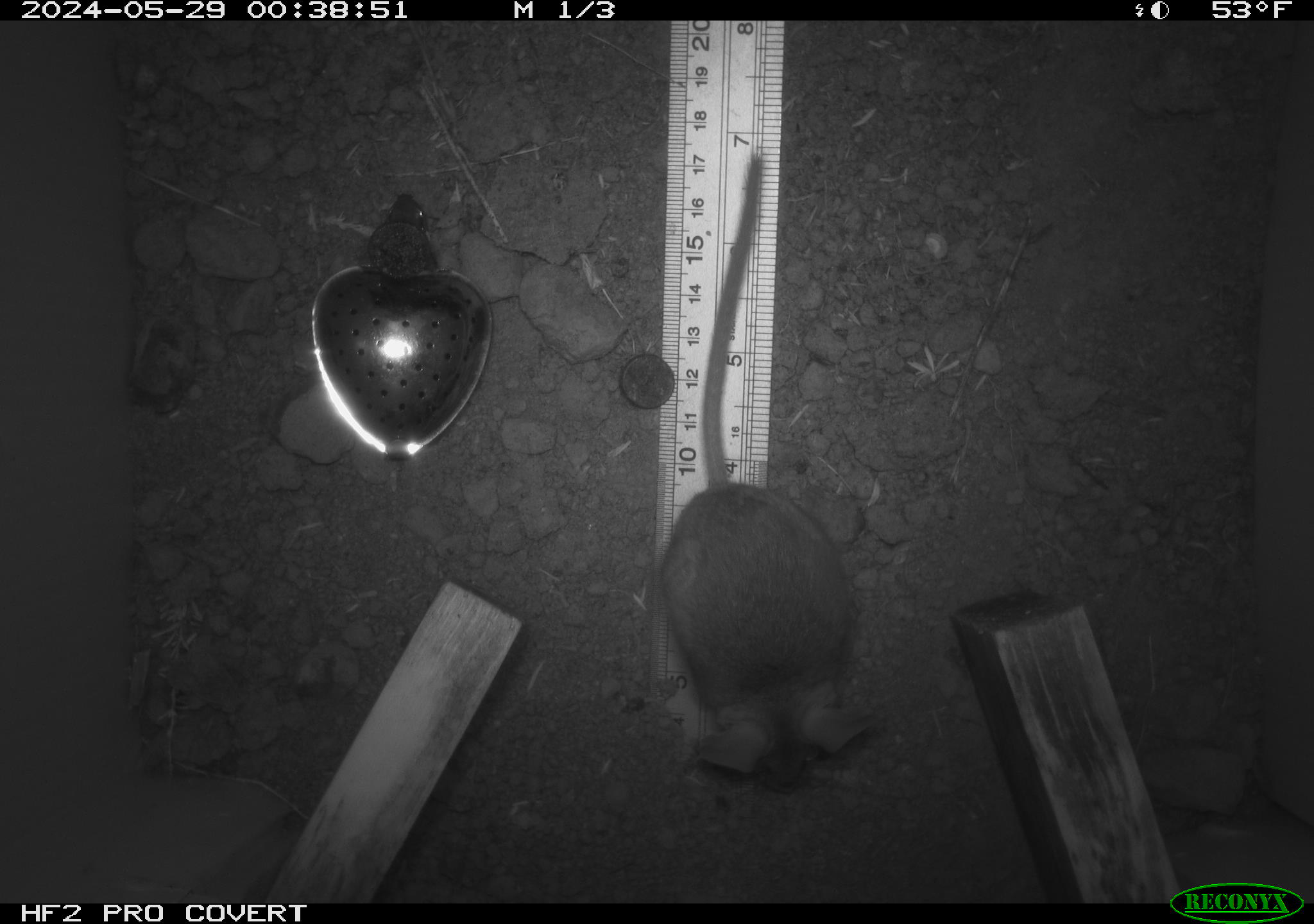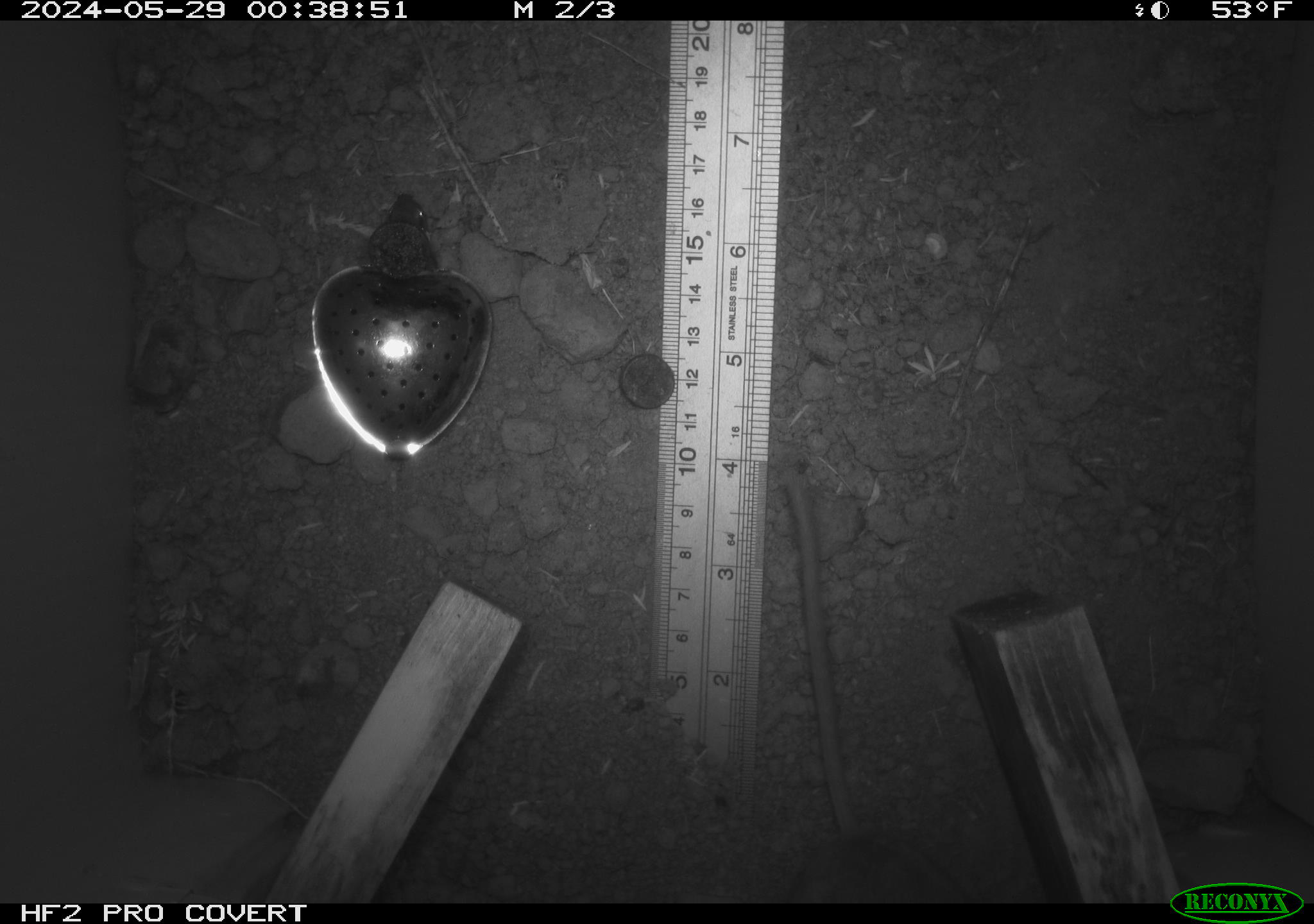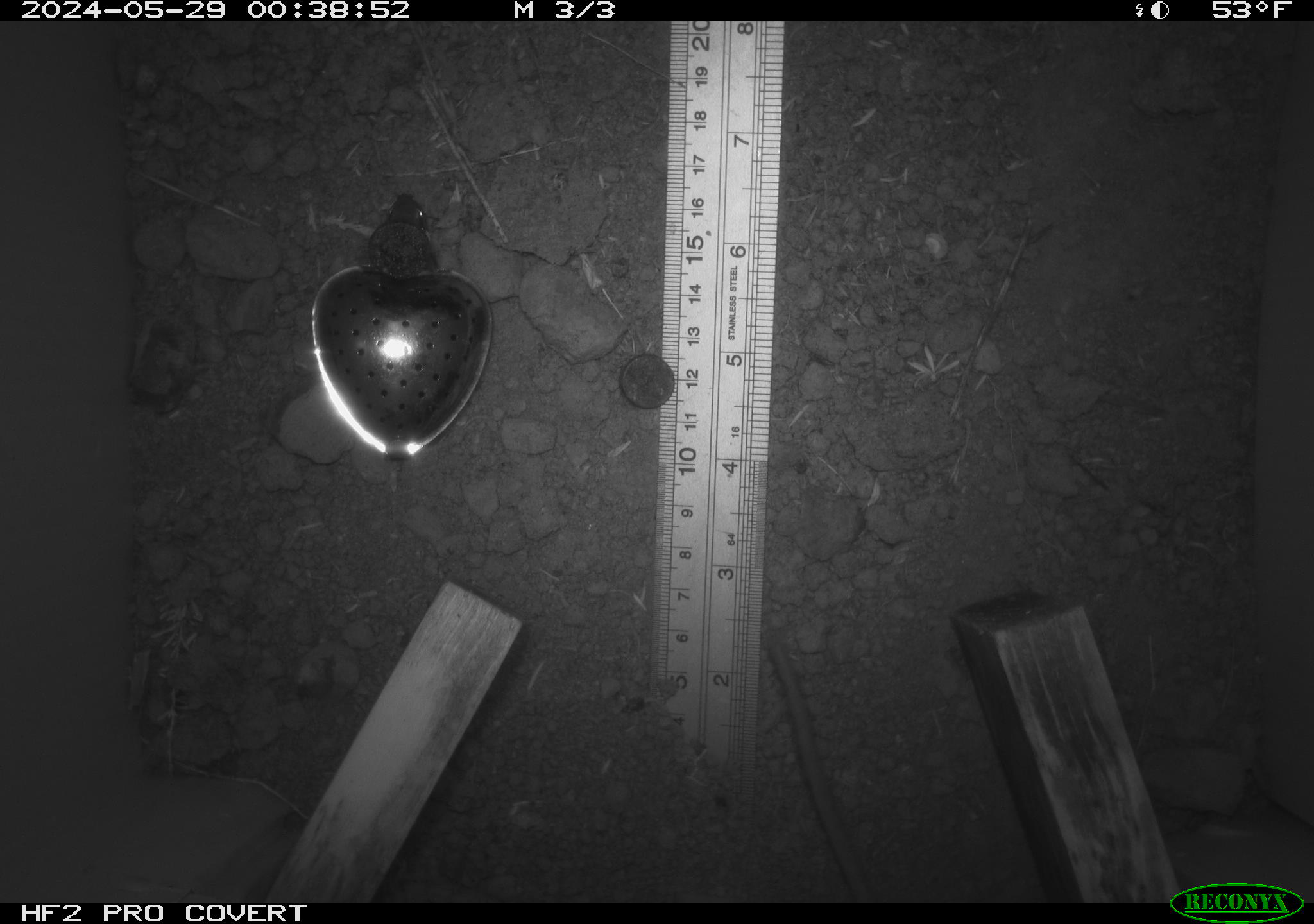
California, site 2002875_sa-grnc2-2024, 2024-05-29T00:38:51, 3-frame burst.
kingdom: Animalia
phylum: Chordata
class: Mammalia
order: Rodentia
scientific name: Rodentia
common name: rodent